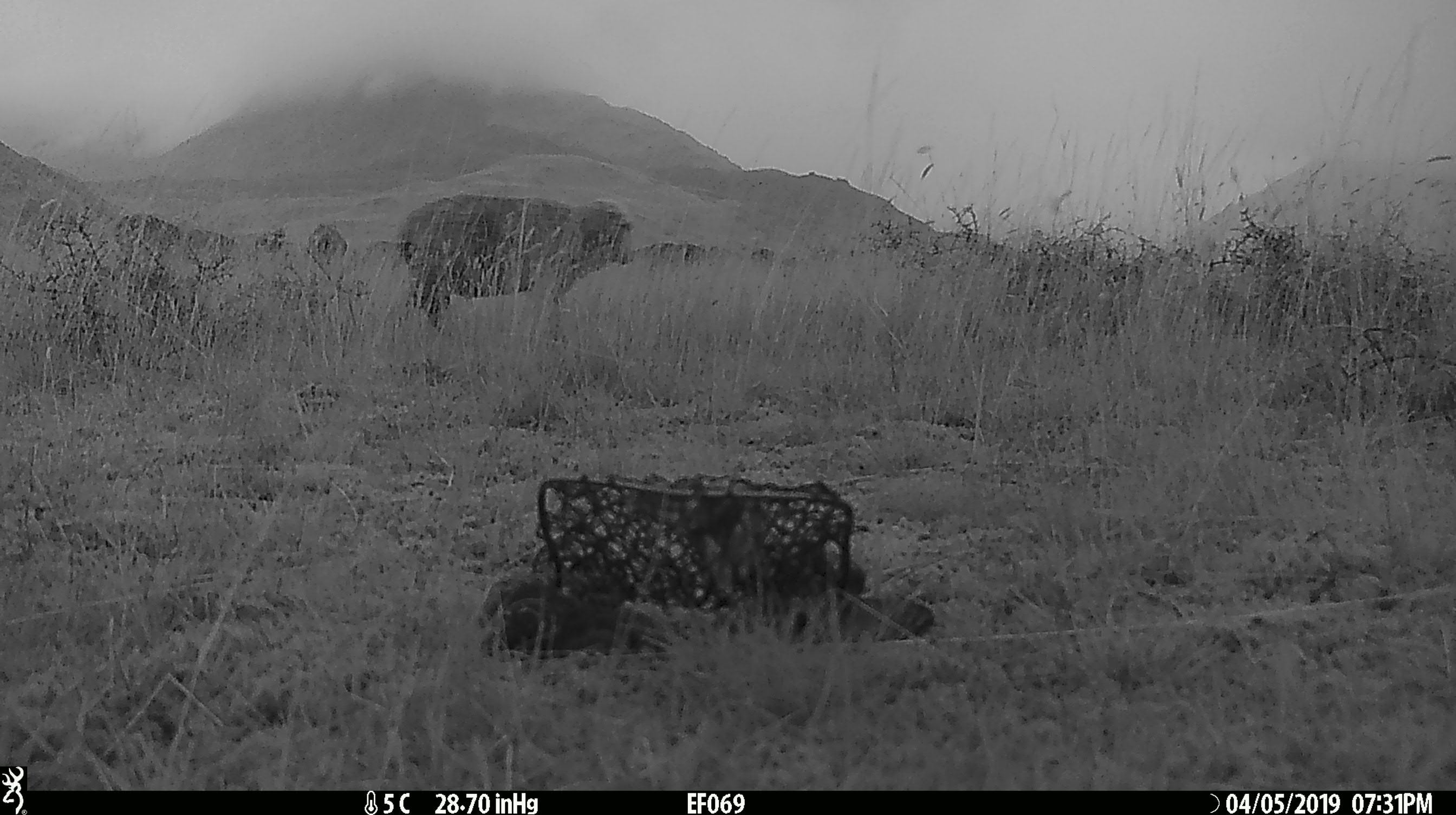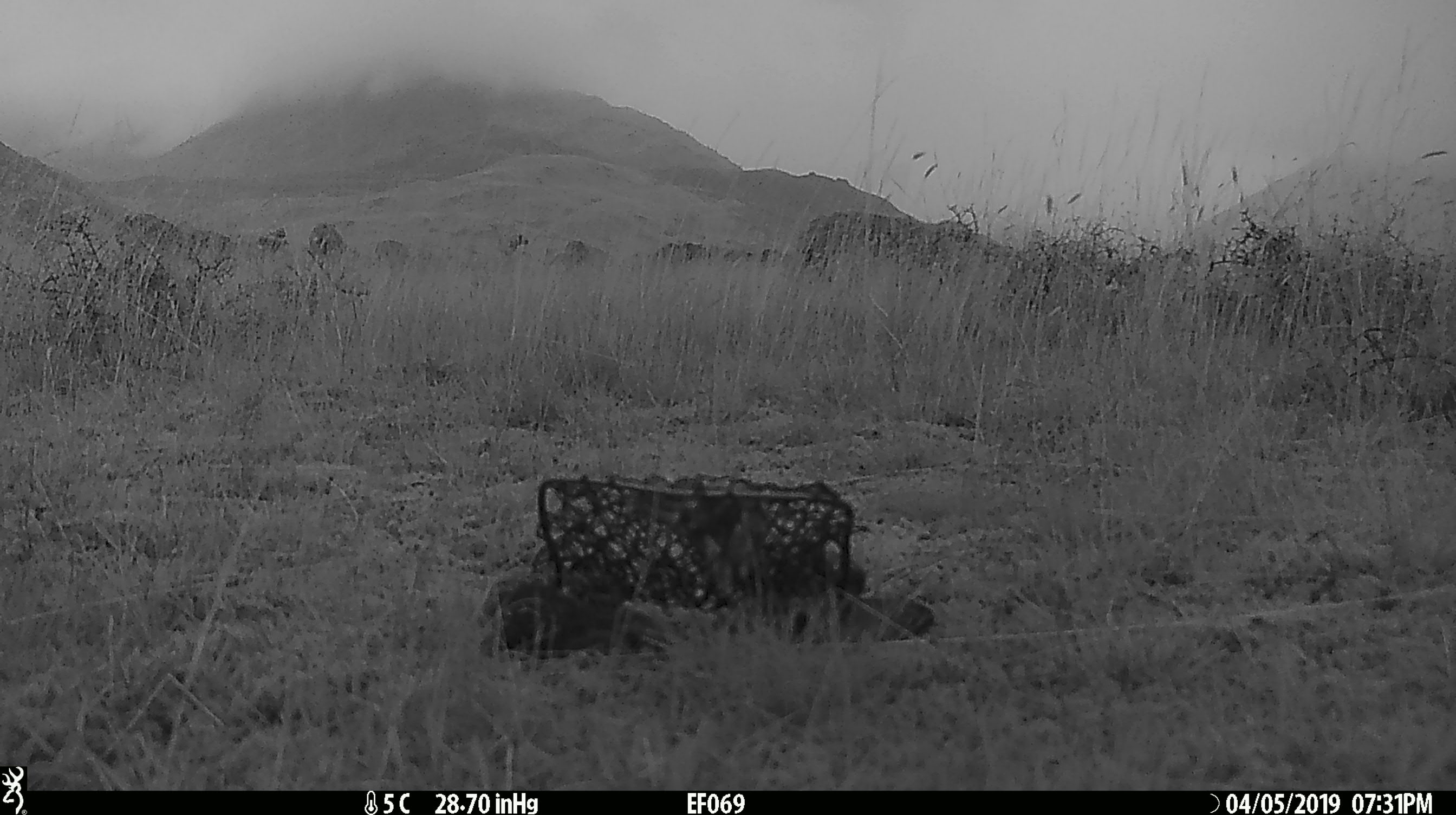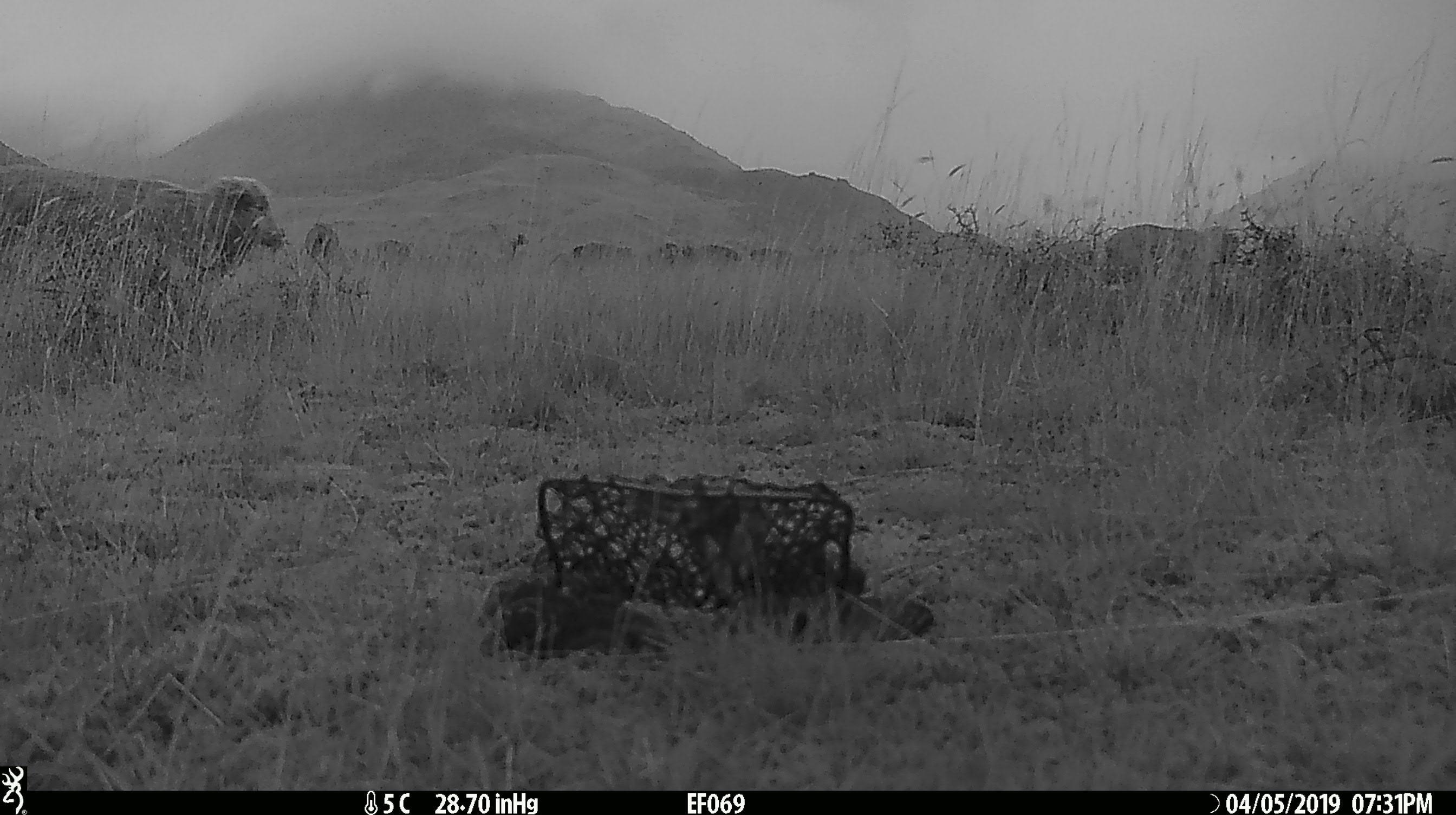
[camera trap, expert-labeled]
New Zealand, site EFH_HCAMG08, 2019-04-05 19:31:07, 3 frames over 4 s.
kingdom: Animalia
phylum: Chordata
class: Mammalia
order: Artiodactyla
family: Bovidae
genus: Ovis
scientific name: Ovis aries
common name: domestic sheep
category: sheep